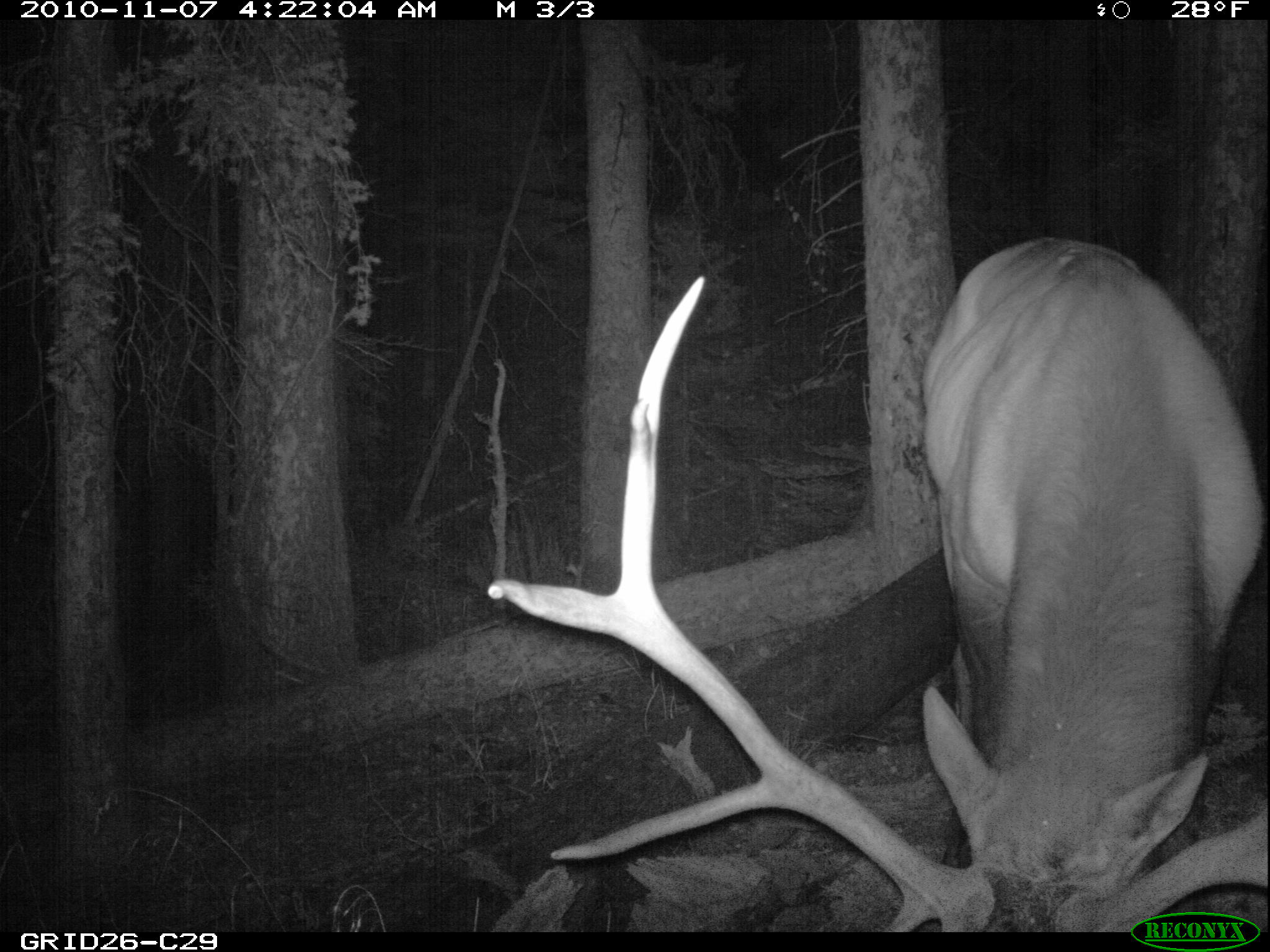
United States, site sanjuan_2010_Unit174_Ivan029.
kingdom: Animalia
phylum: Chordata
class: Mammalia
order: Artiodactyla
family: Cervidae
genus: Cervus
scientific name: Cervus elaphus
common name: red deer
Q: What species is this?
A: Cervus elaphus (red deer).